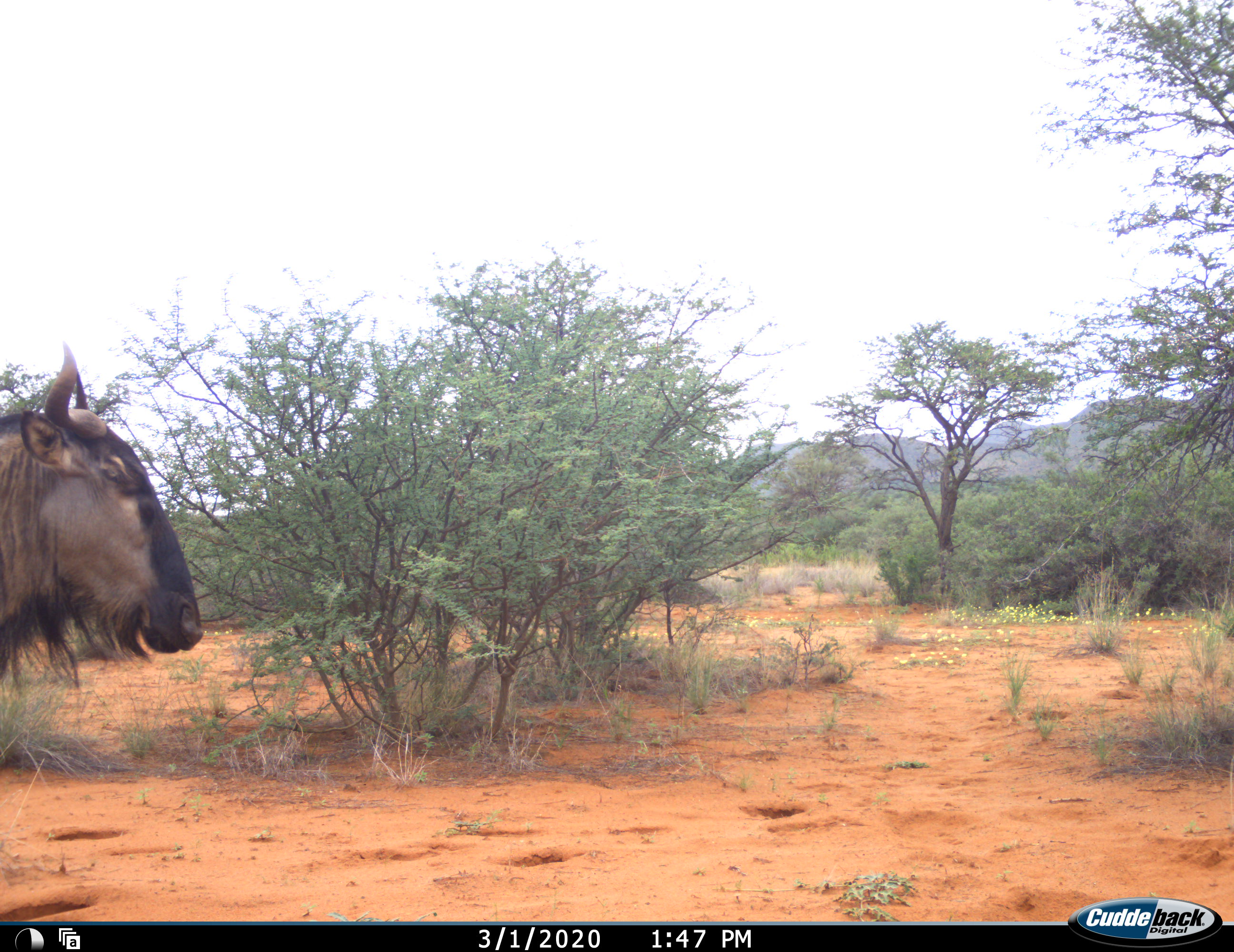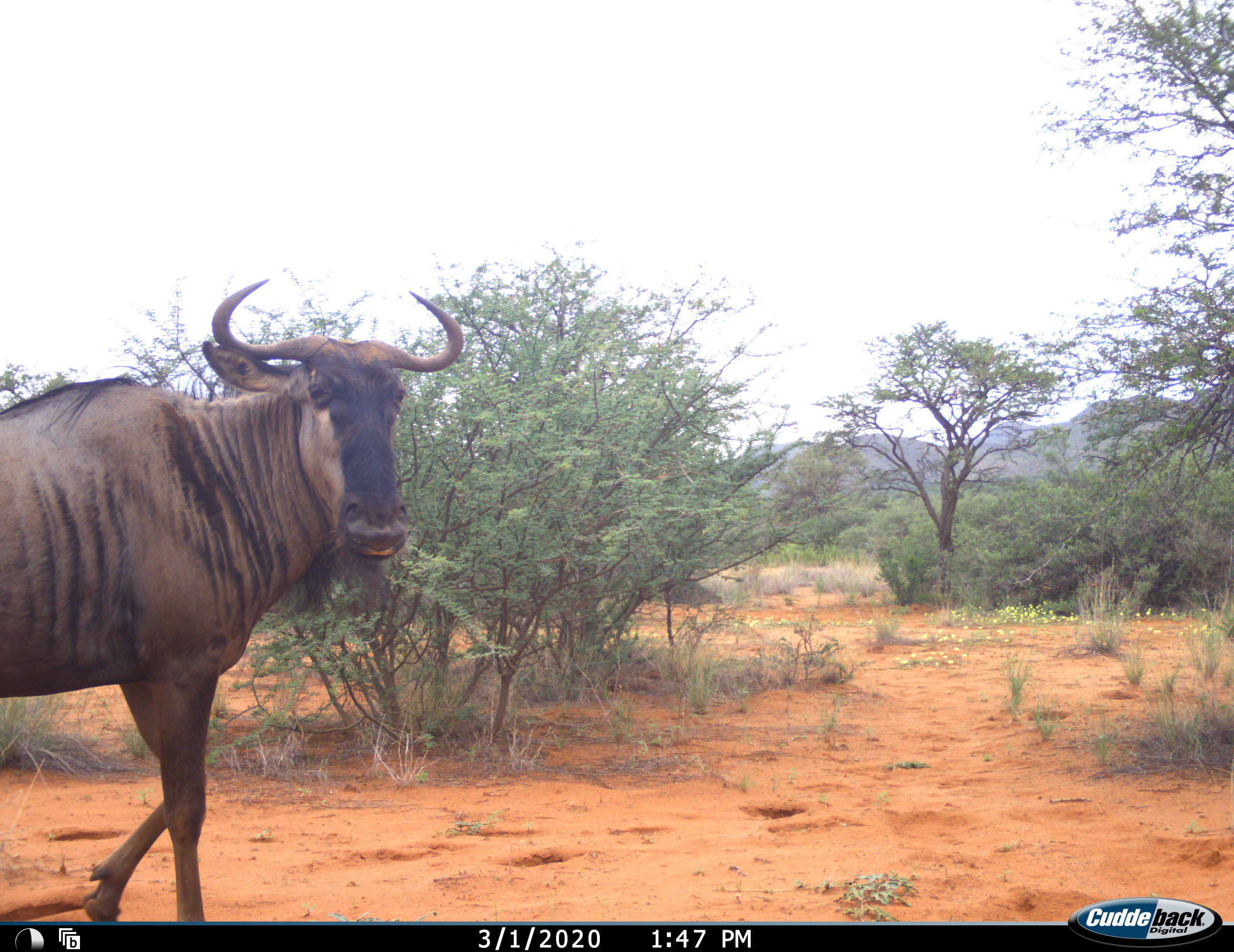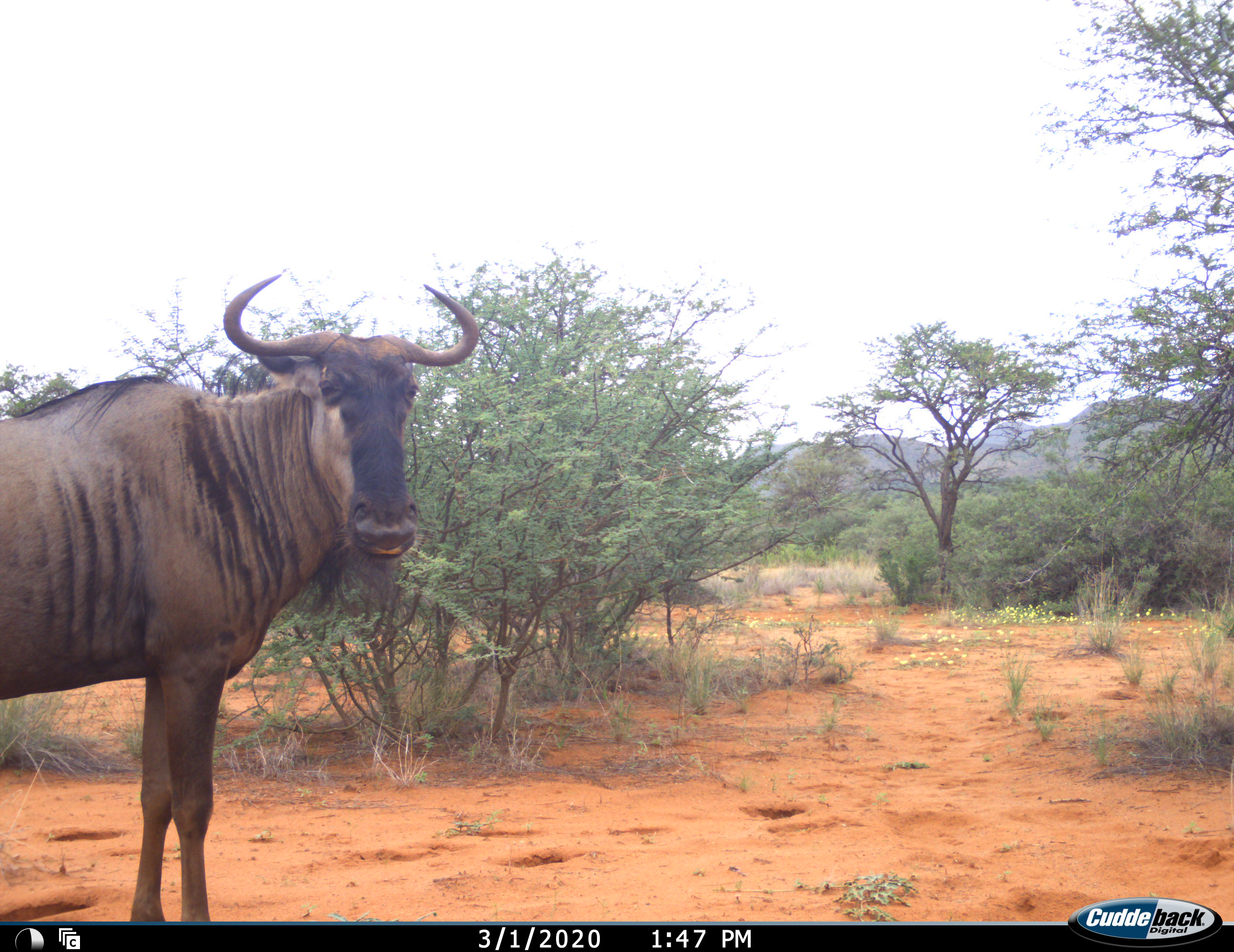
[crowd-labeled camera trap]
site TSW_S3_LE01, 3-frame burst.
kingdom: Animalia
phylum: Chordata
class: Mammalia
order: Artiodactyla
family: Bovidae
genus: Connochaetes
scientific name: Connochaetes taurinus taurinus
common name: blue wildebeest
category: wildebeestblue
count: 1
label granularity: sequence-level